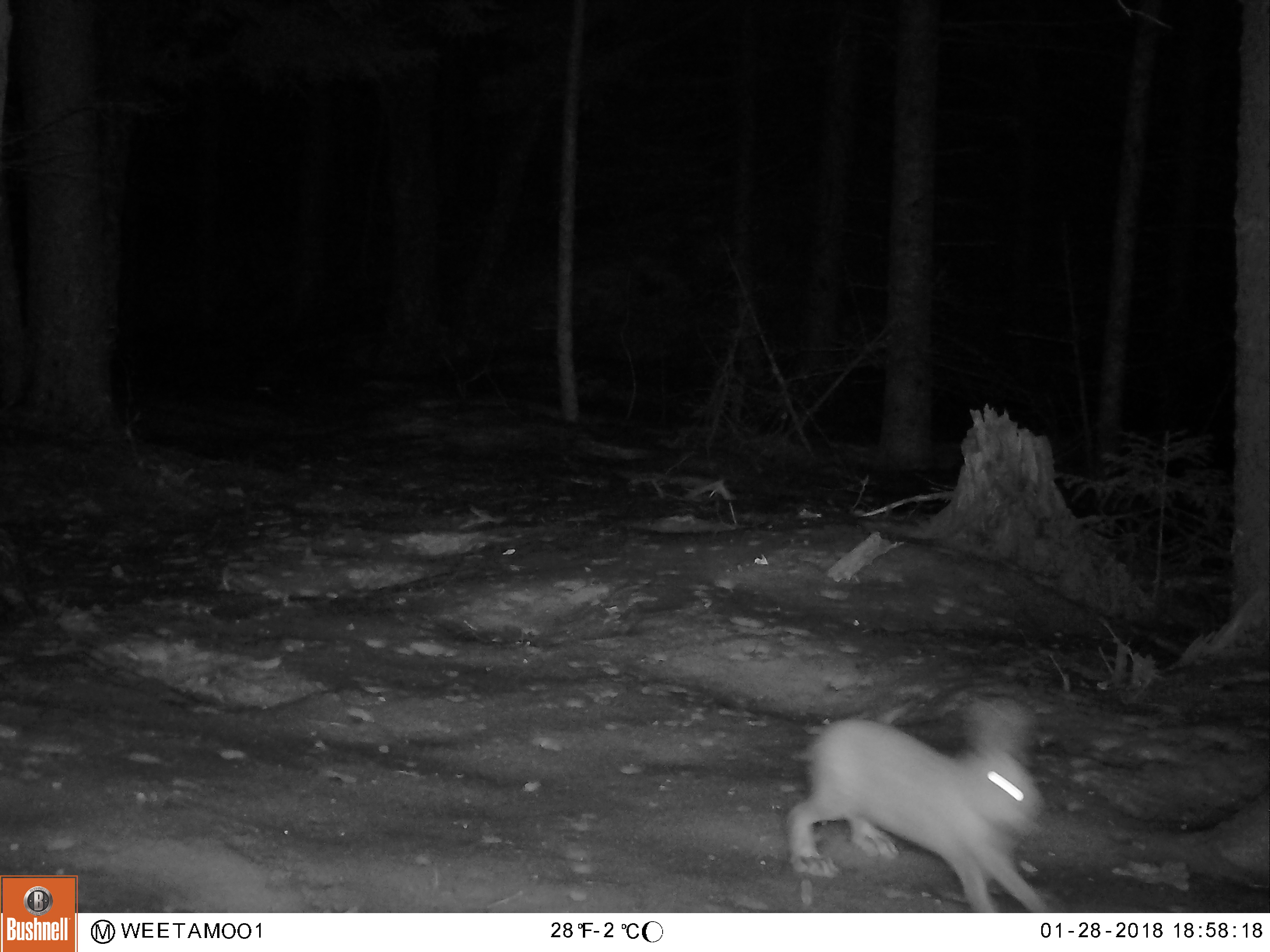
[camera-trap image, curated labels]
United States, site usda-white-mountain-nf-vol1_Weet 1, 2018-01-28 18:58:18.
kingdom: Animalia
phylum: Chordata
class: Mammalia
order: Lagomorpha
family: Leporidae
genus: Lepus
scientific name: Lepus americanus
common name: snowshoe hare